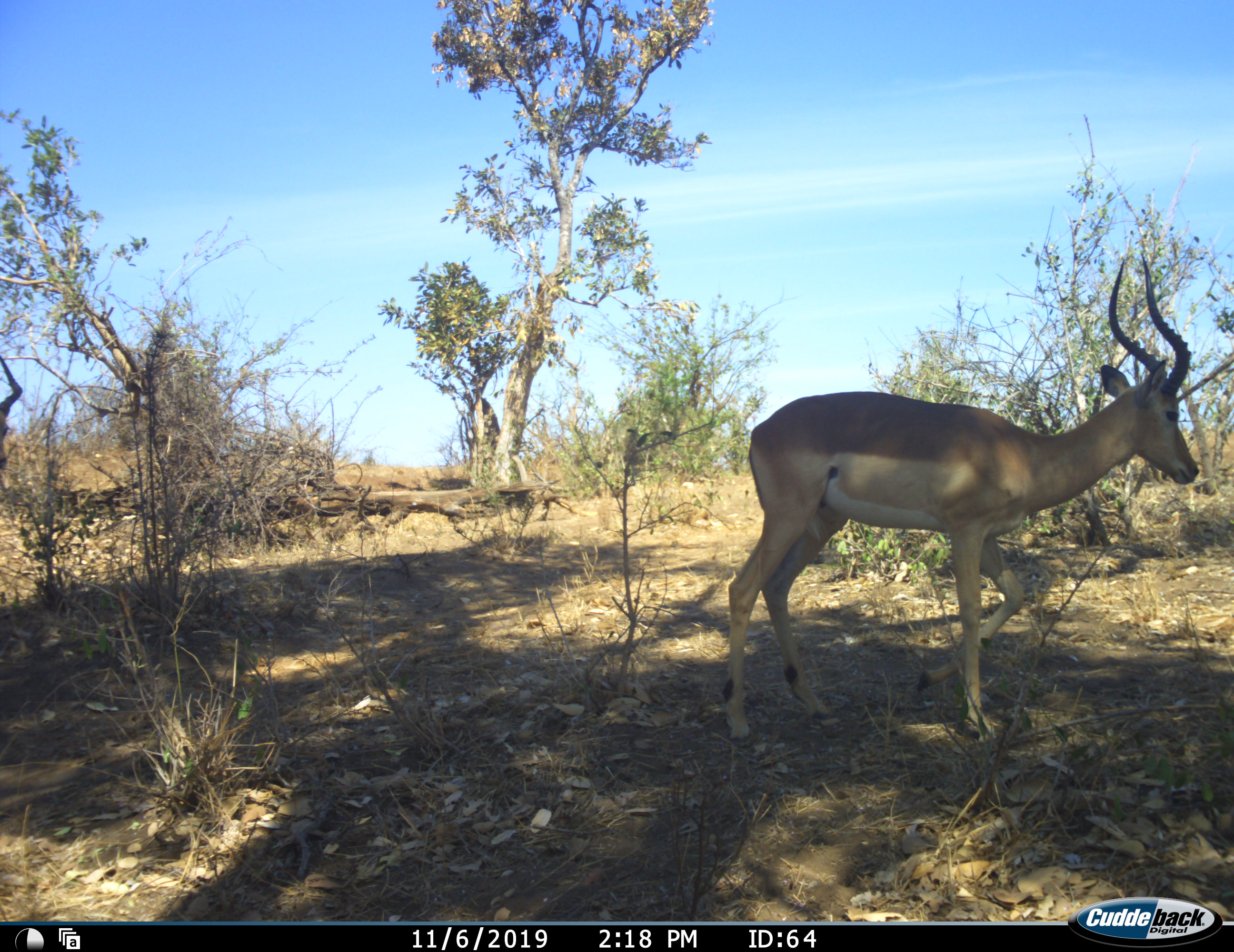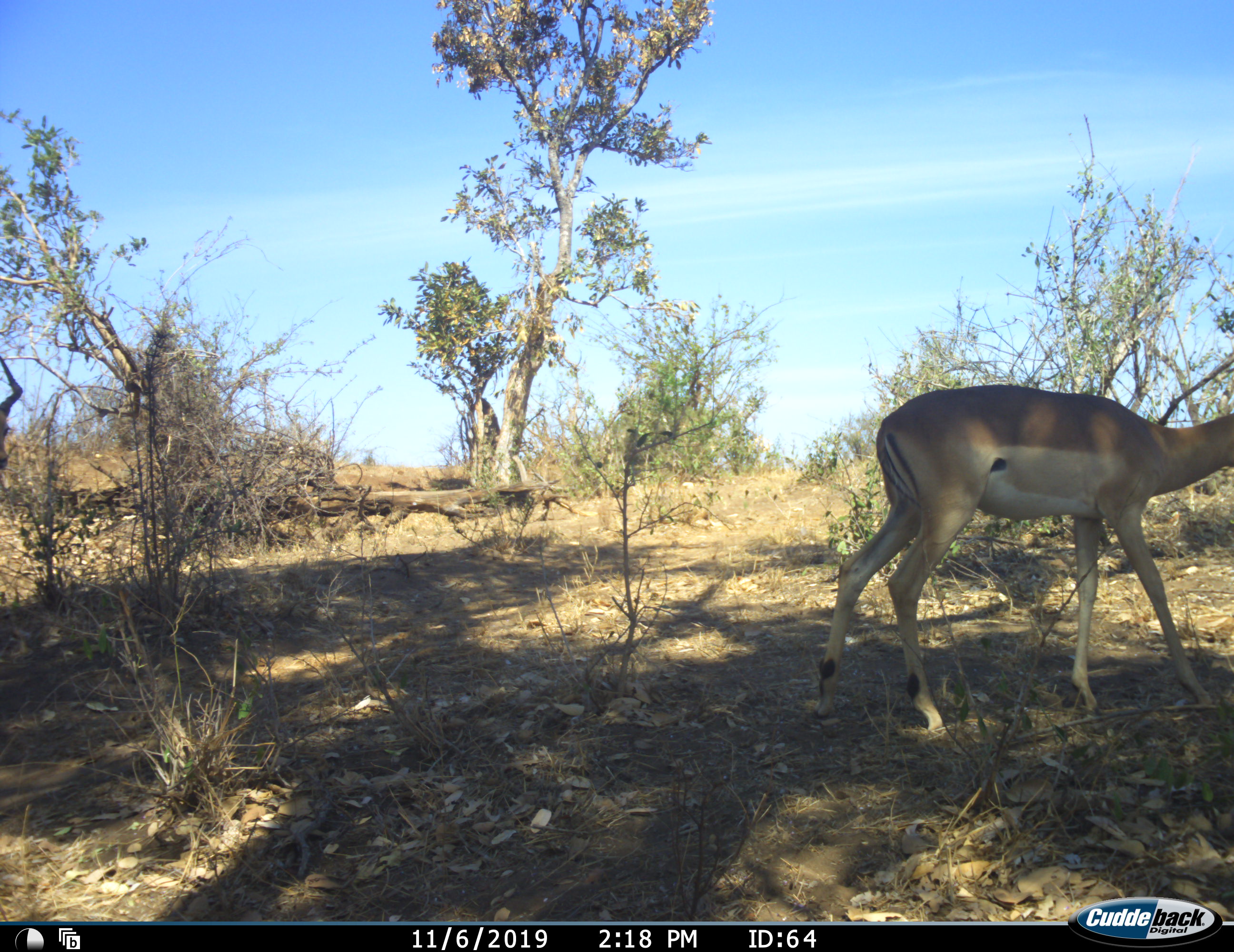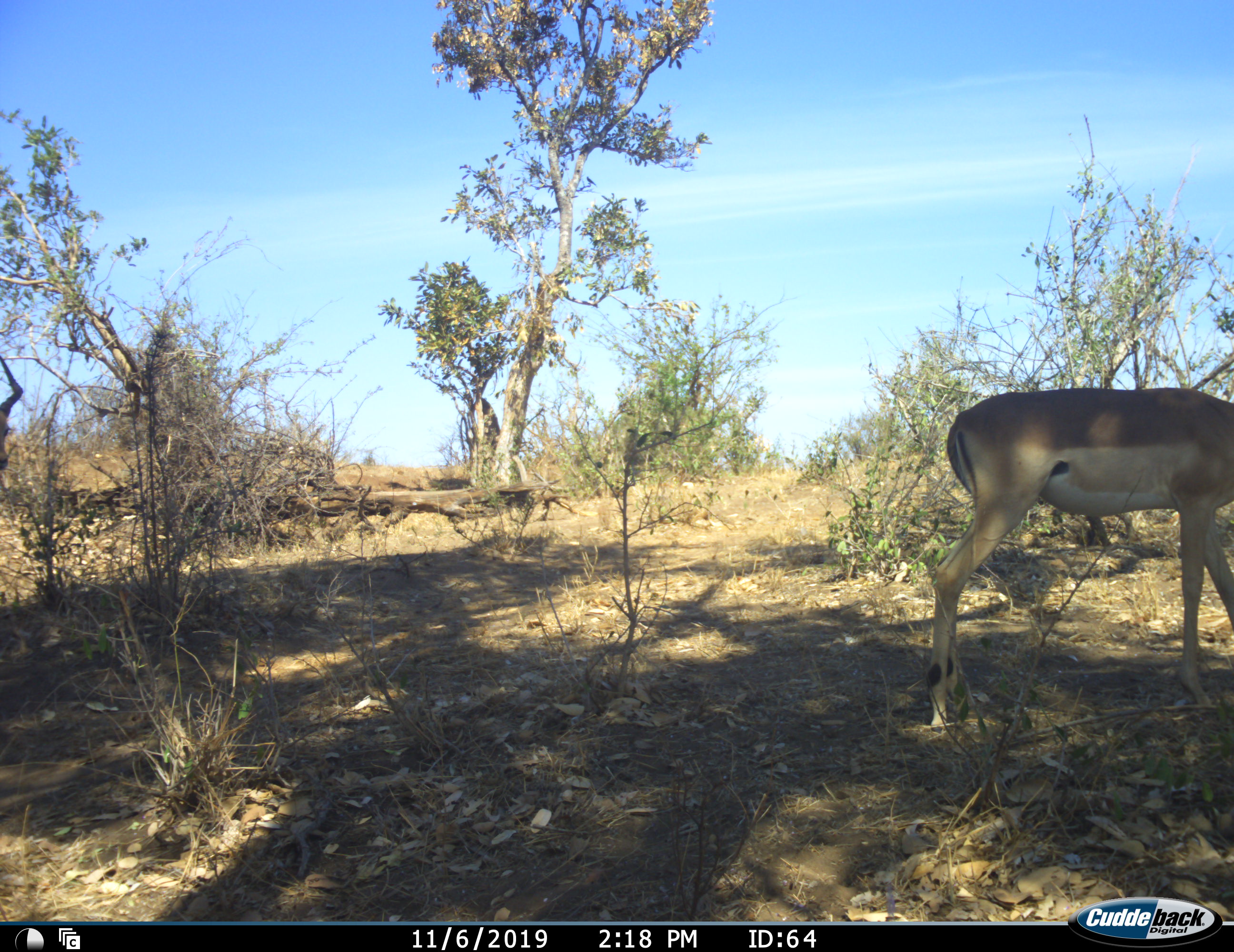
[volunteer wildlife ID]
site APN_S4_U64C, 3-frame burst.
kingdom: Animalia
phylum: Chordata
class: Mammalia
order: Artiodactyla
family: Bovidae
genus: Aepyceros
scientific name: Aepyceros melampus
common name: impala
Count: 1.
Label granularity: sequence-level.